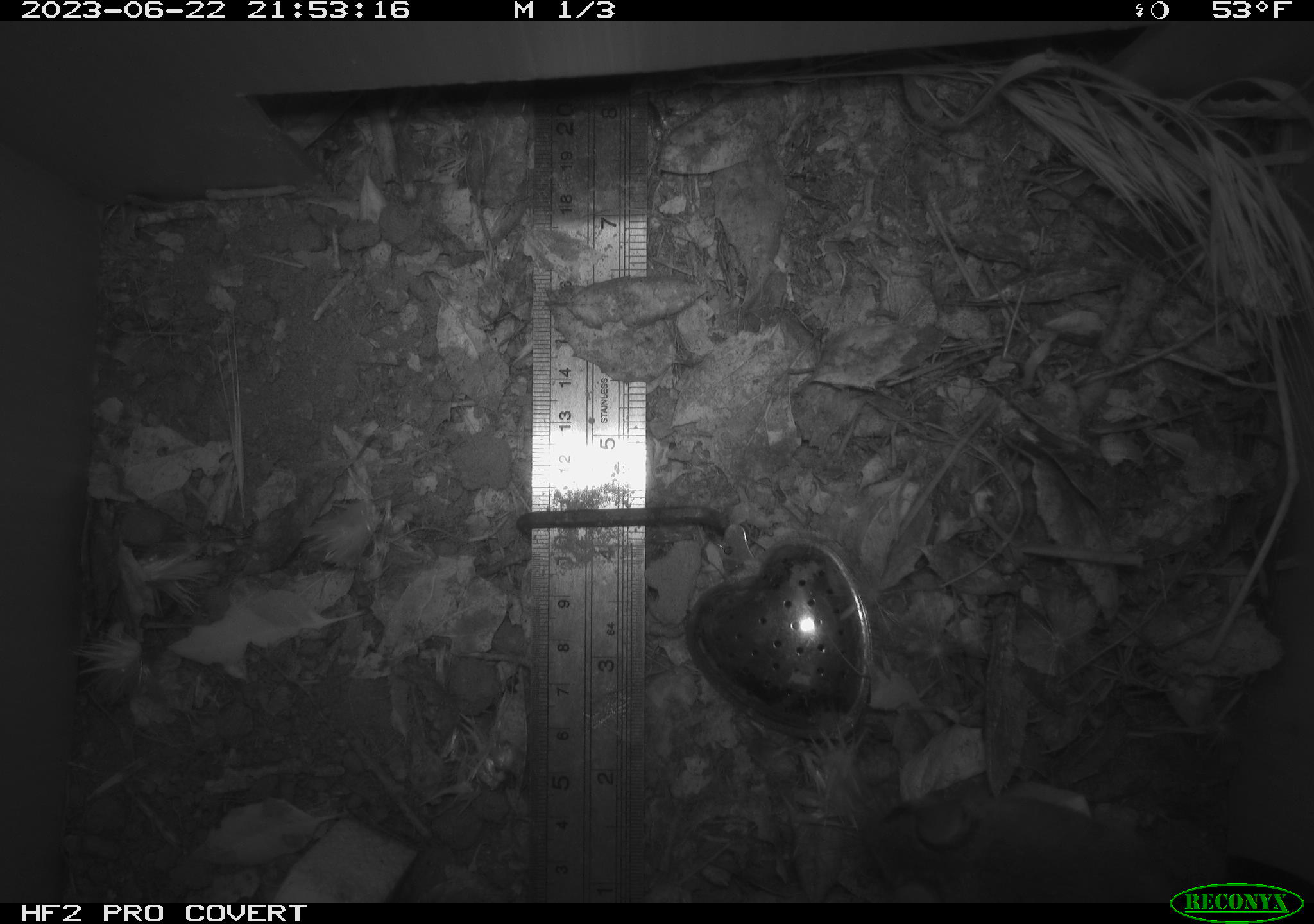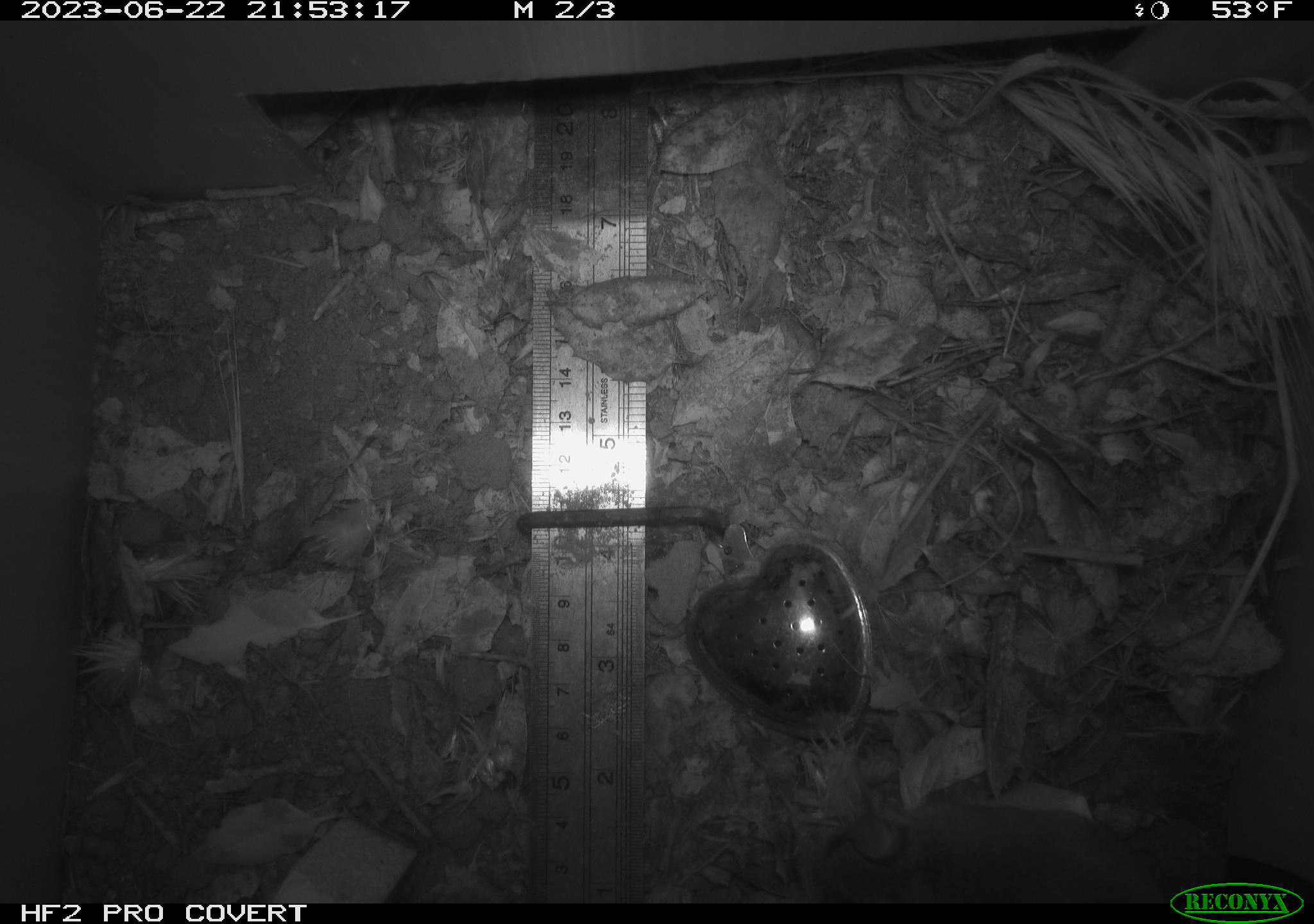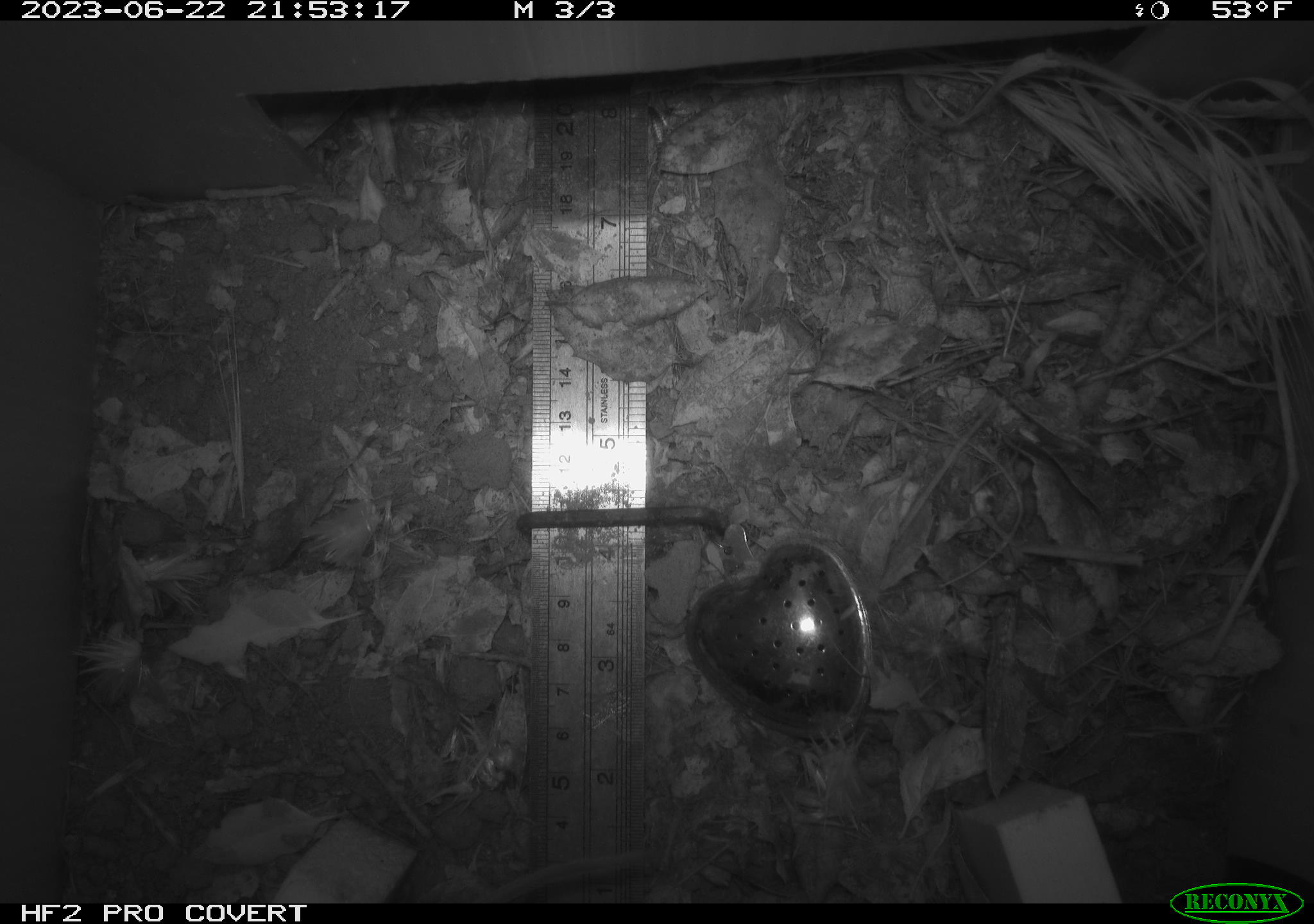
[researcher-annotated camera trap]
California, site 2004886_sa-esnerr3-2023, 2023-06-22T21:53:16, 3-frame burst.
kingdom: Animalia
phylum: Chordata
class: Mammalia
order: Rodentia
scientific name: Rodentia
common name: mouse species